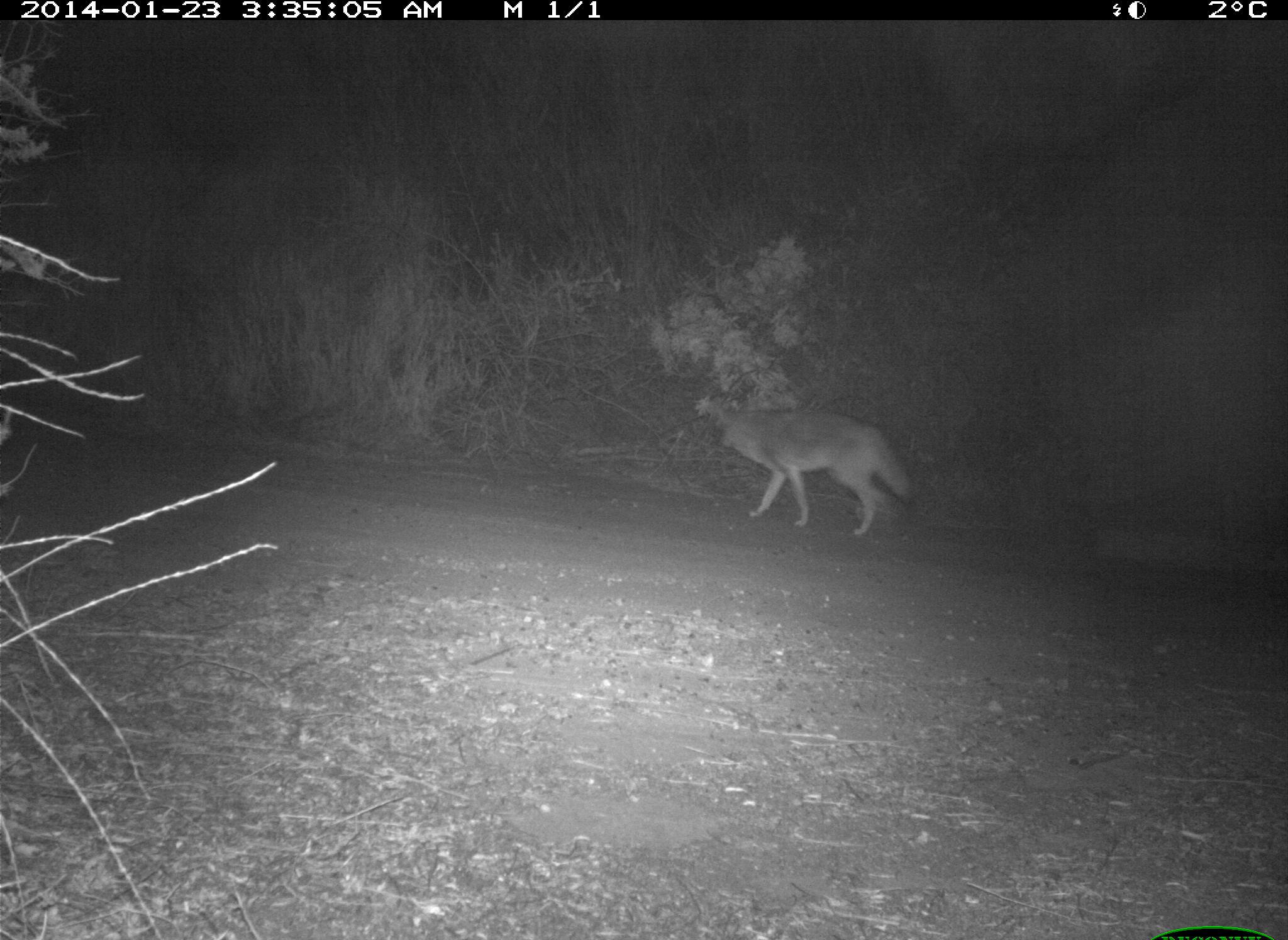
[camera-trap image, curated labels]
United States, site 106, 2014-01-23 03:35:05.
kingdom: Animalia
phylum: Chordata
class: Mammalia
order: Carnivora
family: Canidae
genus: Canis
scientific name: Canis latrans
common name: coyote